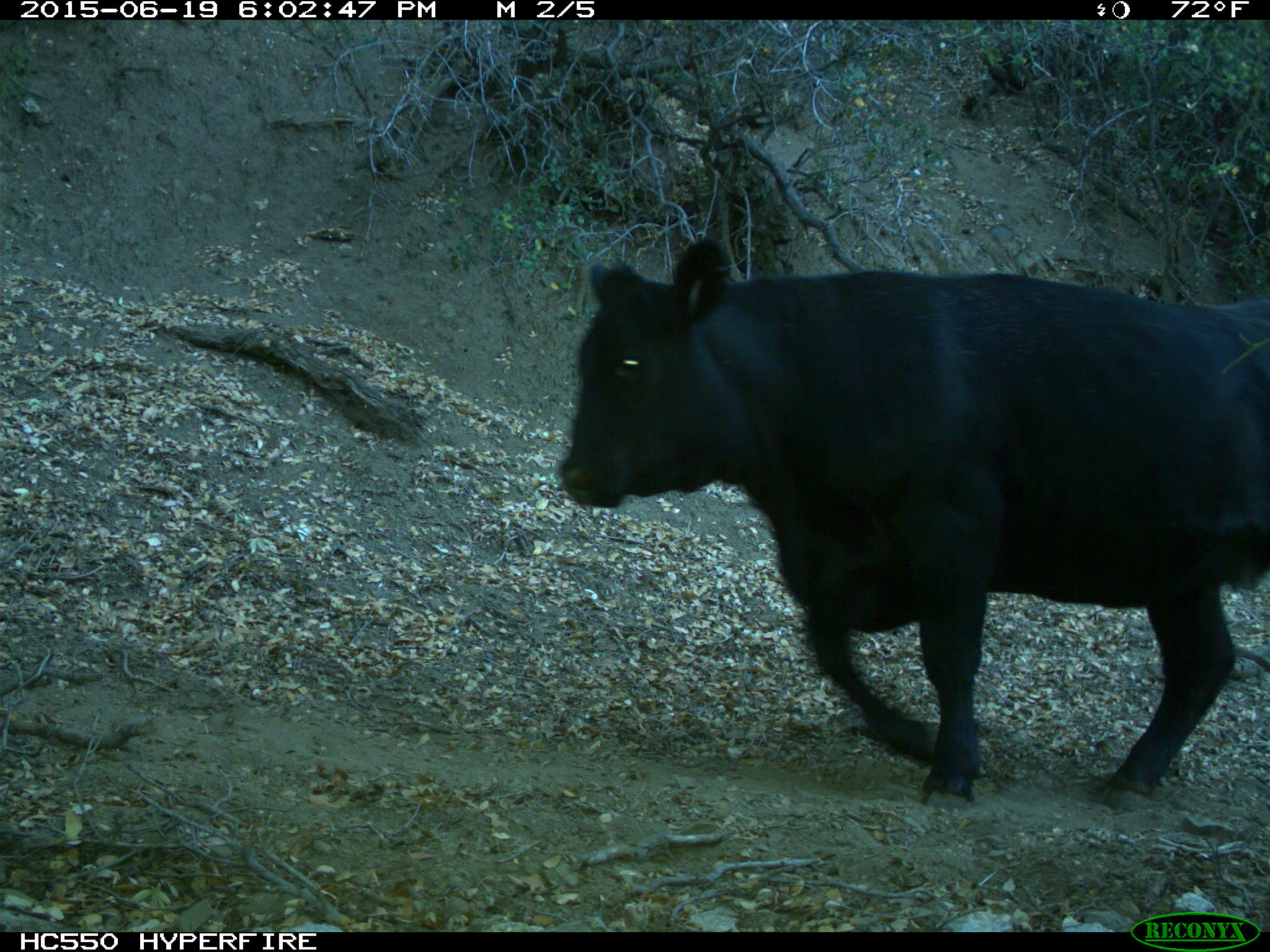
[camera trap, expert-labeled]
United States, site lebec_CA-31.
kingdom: Animalia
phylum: Chordata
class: Mammalia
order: Artiodactyla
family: Bovidae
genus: Bos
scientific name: Bos taurus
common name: domestic cow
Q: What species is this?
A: Bos taurus (domestic cow).